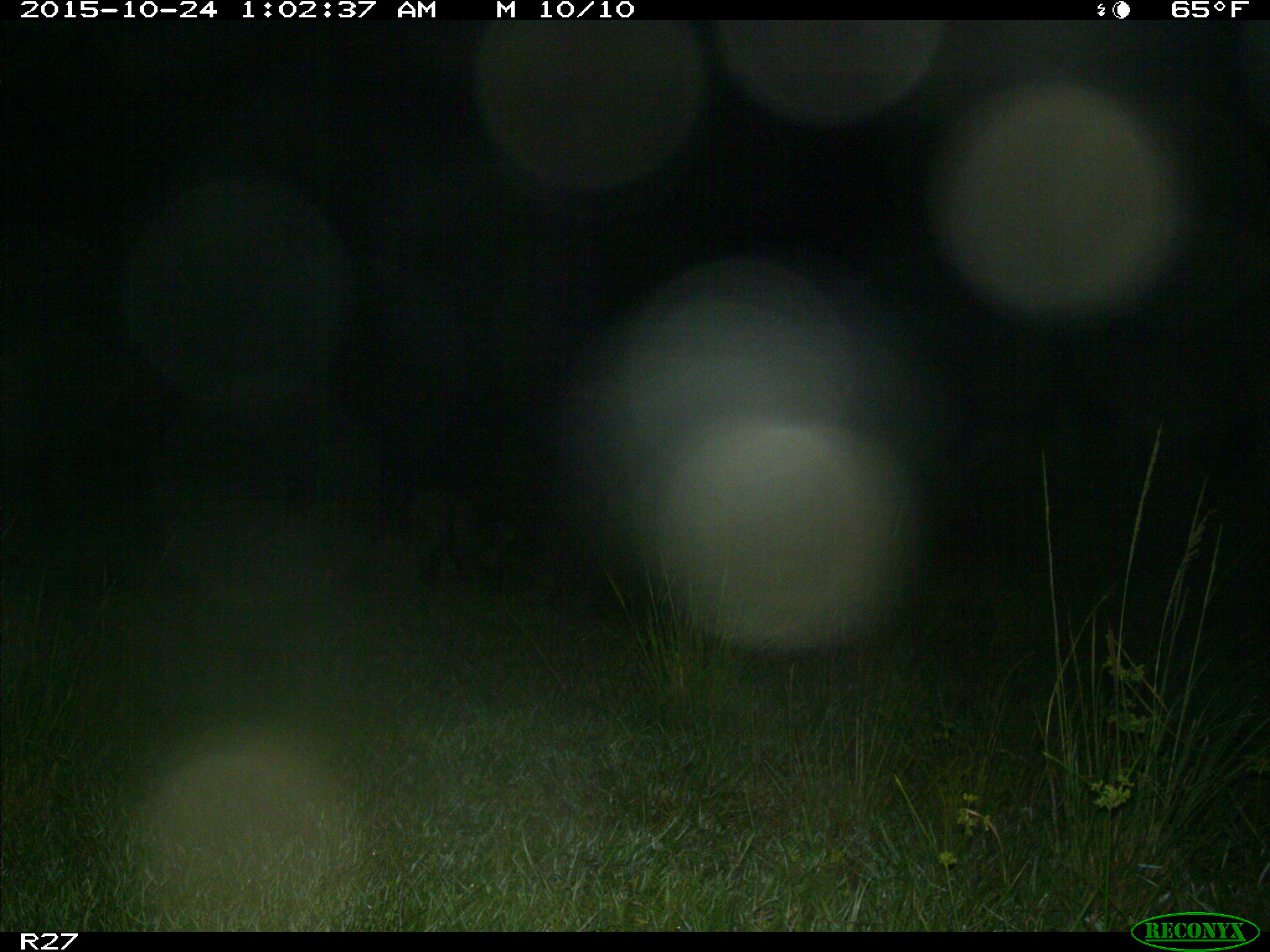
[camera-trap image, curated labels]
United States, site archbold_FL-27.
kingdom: Animalia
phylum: Chordata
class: Mammalia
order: Artiodactyla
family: Suidae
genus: Sus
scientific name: Sus scrofa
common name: wild boar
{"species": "Sus scrofa (wild boar)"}